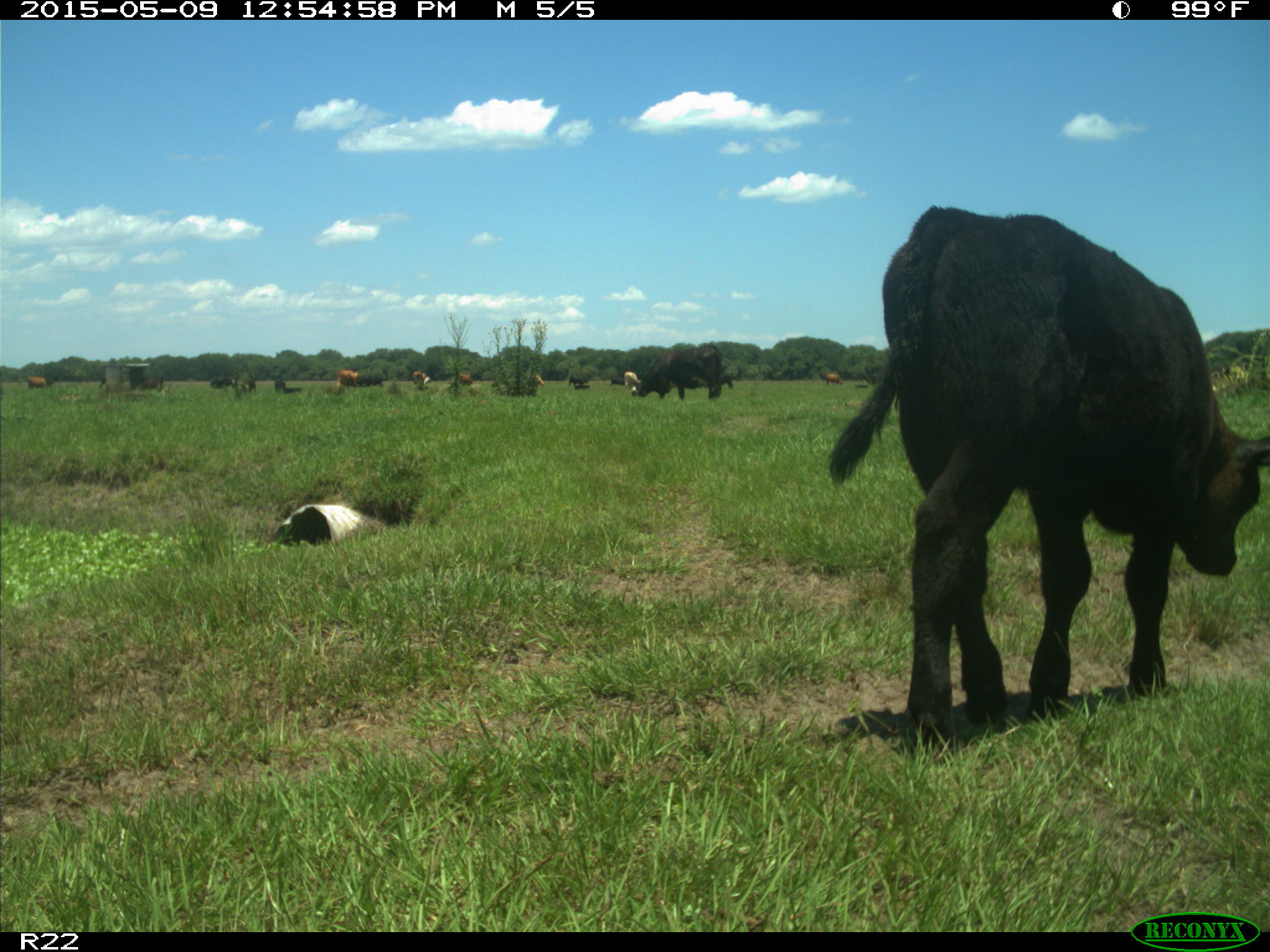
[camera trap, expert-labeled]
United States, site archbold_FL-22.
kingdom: Animalia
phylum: Chordata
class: Mammalia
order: Artiodactyla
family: Bovidae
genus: Bos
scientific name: Bos taurus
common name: domestic cow